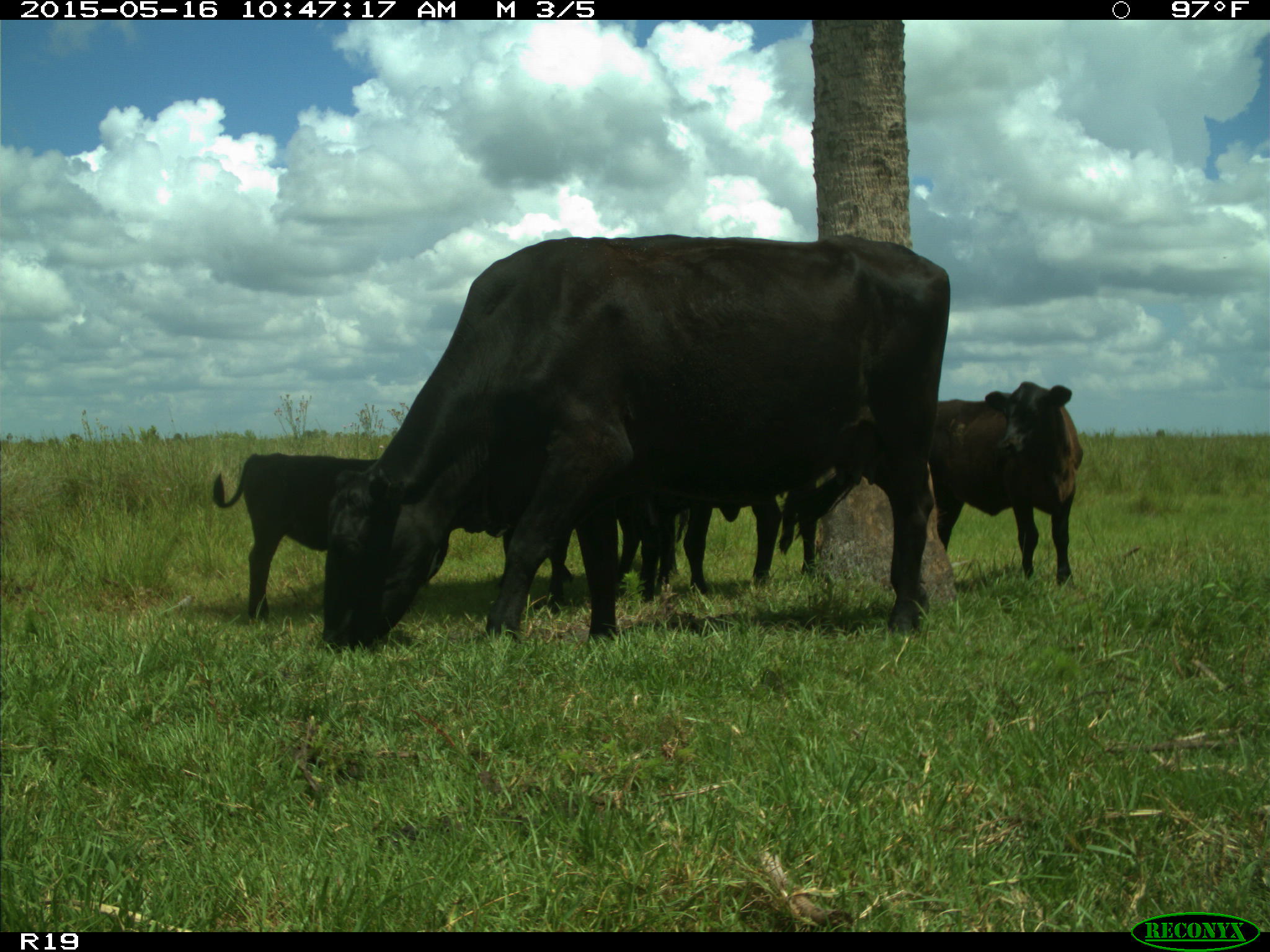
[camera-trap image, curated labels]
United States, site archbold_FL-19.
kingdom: Animalia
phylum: Chordata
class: Mammalia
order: Artiodactyla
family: Bovidae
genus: Bos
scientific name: Bos taurus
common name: domestic cow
Bos taurus (domestic cow).